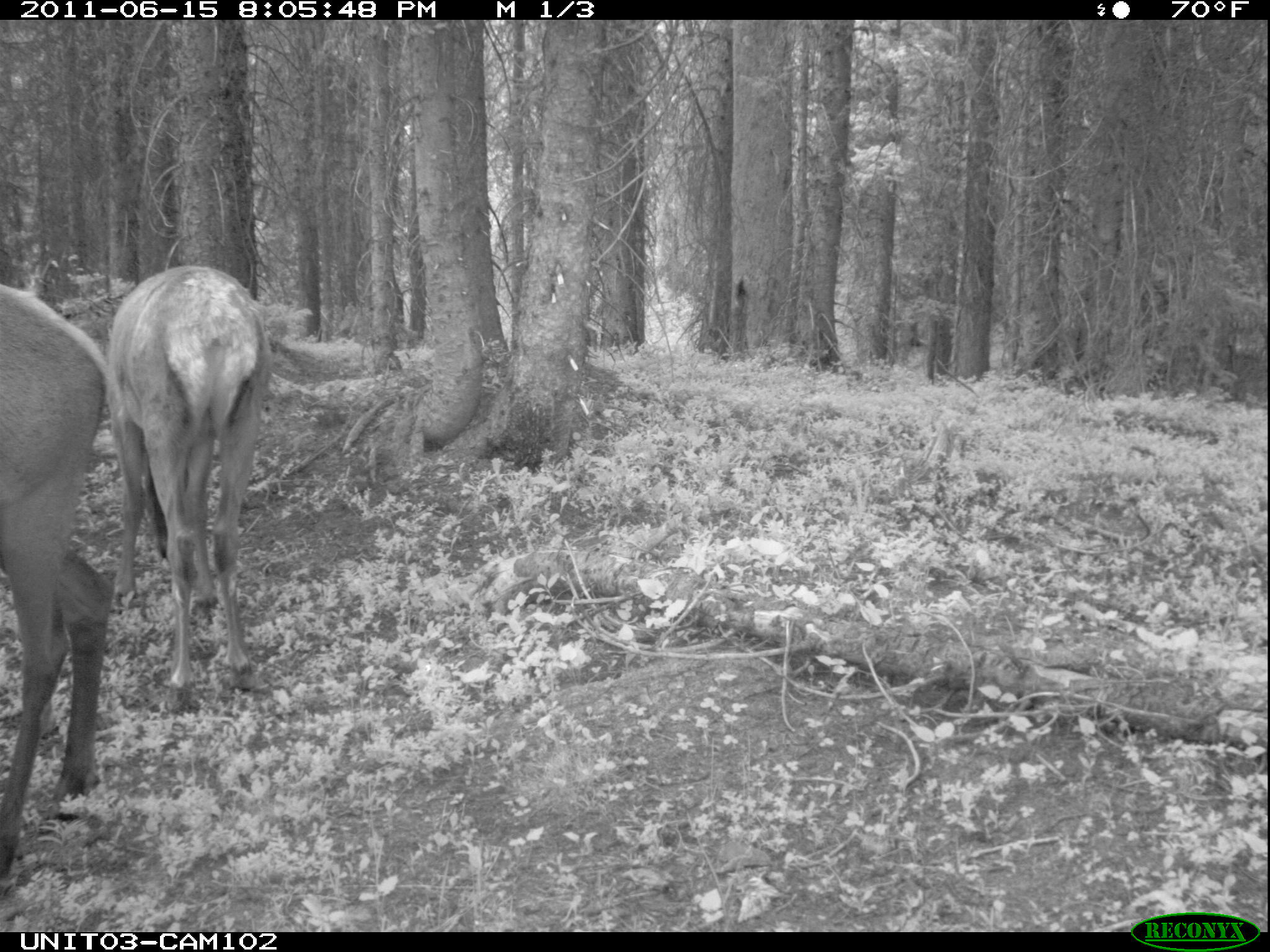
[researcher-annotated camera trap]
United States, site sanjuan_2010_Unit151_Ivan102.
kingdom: Animalia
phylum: Chordata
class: Mammalia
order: Artiodactyla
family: Cervidae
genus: Cervus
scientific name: Cervus elaphus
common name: red deer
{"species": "Cervus elaphus (red deer)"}